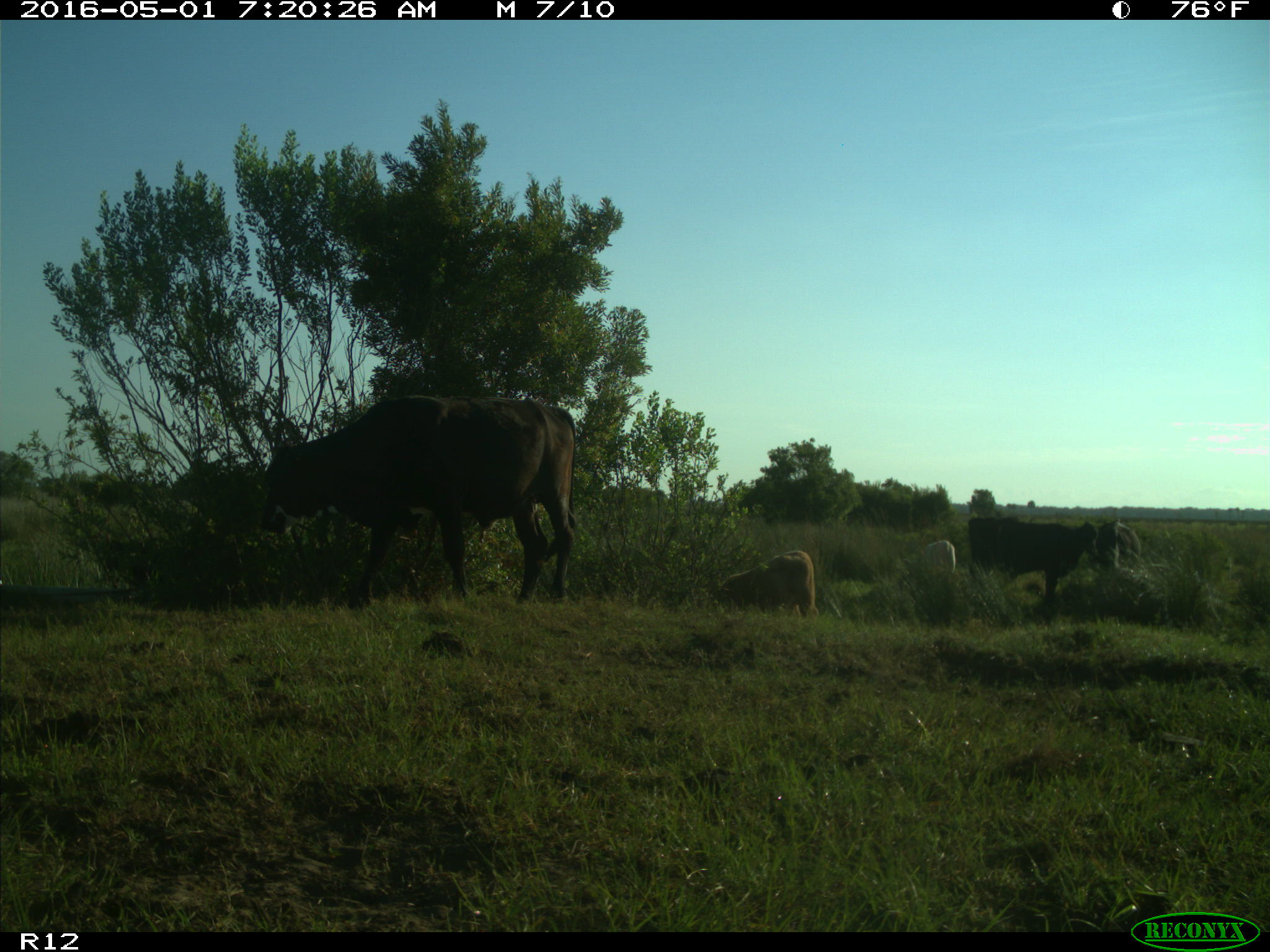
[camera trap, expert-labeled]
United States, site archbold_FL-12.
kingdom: Animalia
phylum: Chordata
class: Mammalia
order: Artiodactyla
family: Bovidae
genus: Bos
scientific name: Bos taurus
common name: domestic cow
Bos taurus (domestic cow).